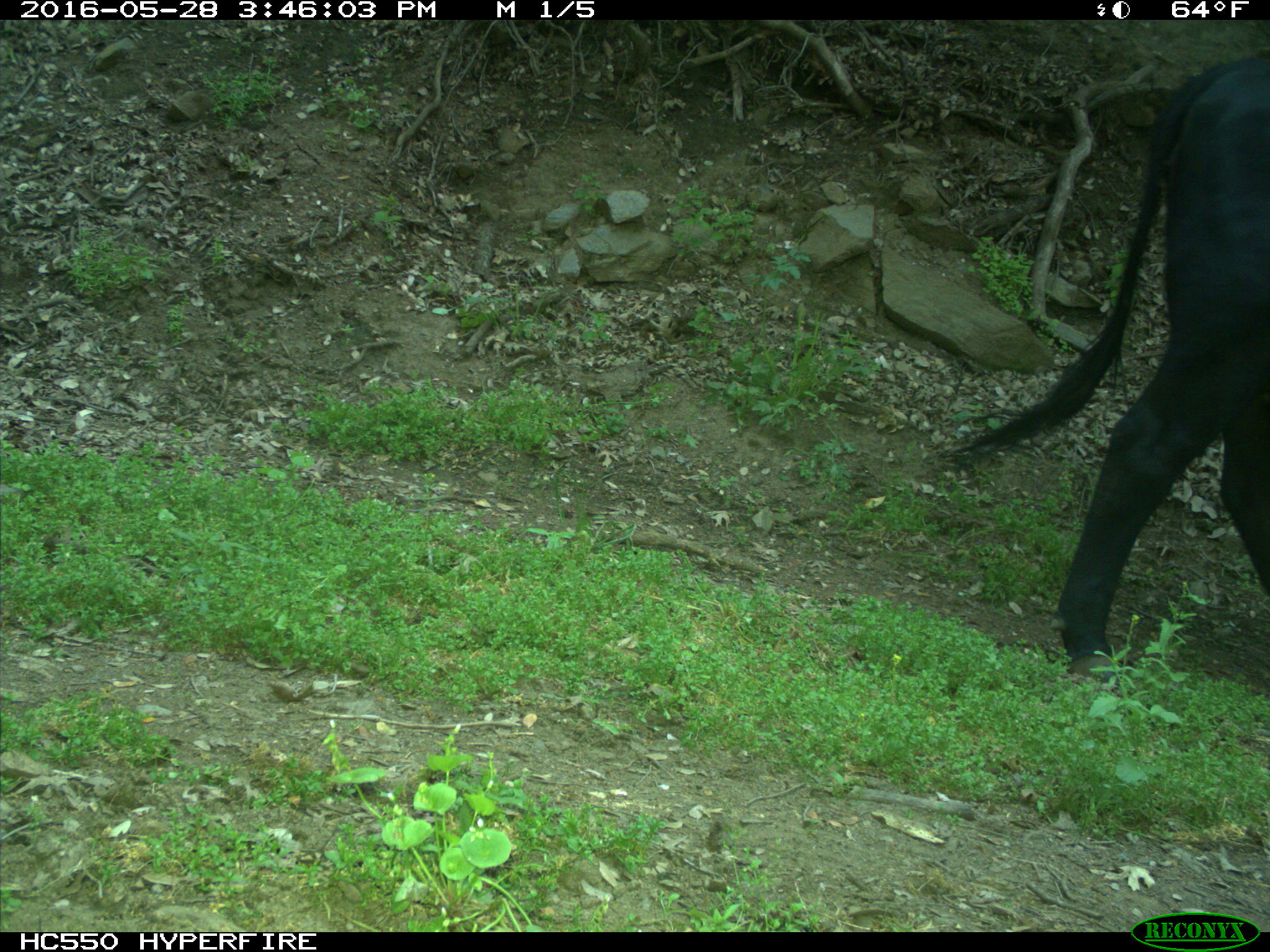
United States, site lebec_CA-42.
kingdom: Animalia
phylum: Chordata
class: Mammalia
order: Artiodactyla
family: Bovidae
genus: Bos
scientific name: Bos taurus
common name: domestic cow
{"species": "Bos taurus (domestic cow)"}